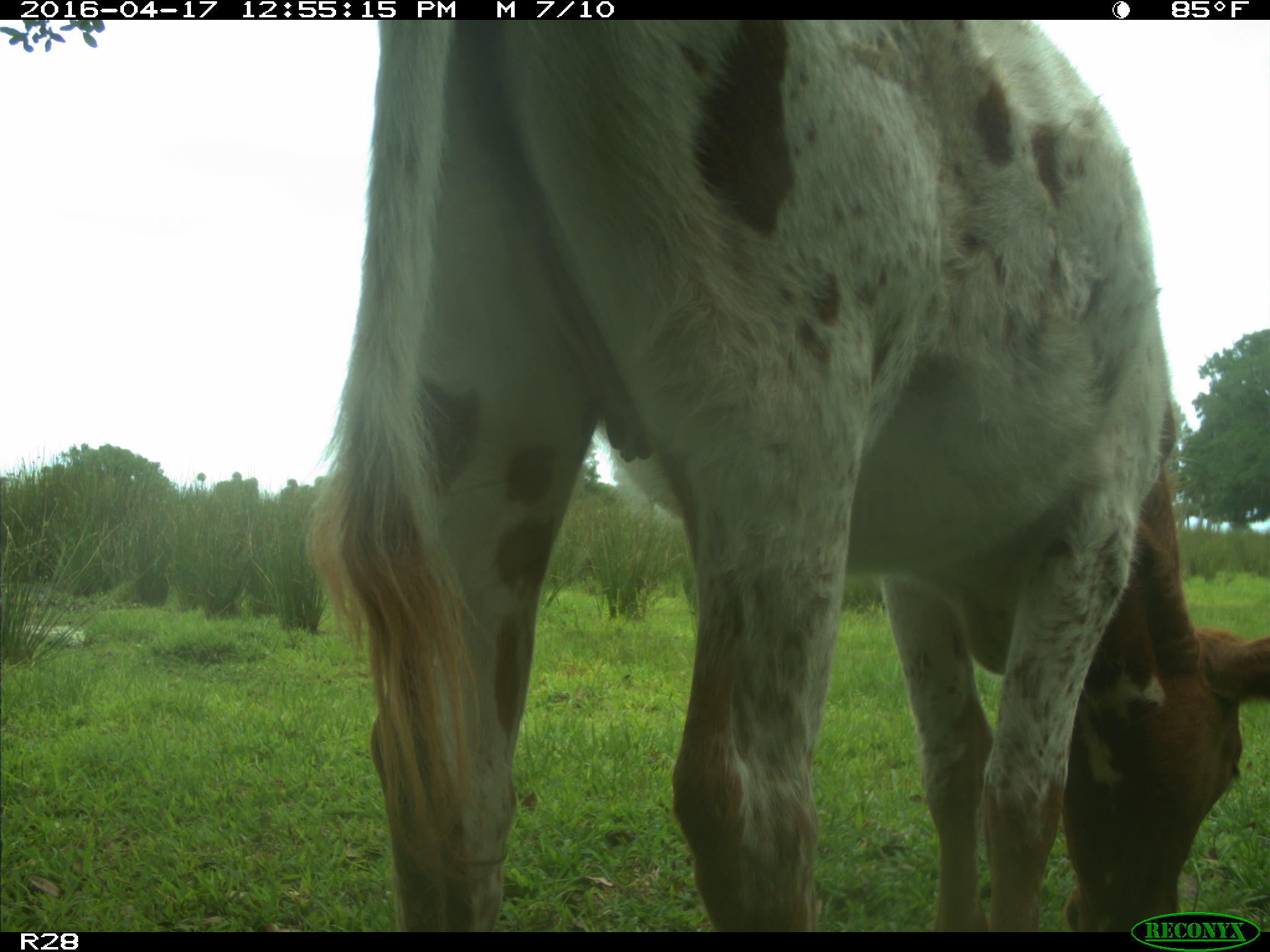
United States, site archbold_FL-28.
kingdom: Animalia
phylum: Chordata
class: Mammalia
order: Artiodactyla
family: Bovidae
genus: Bos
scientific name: Bos taurus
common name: domestic cow